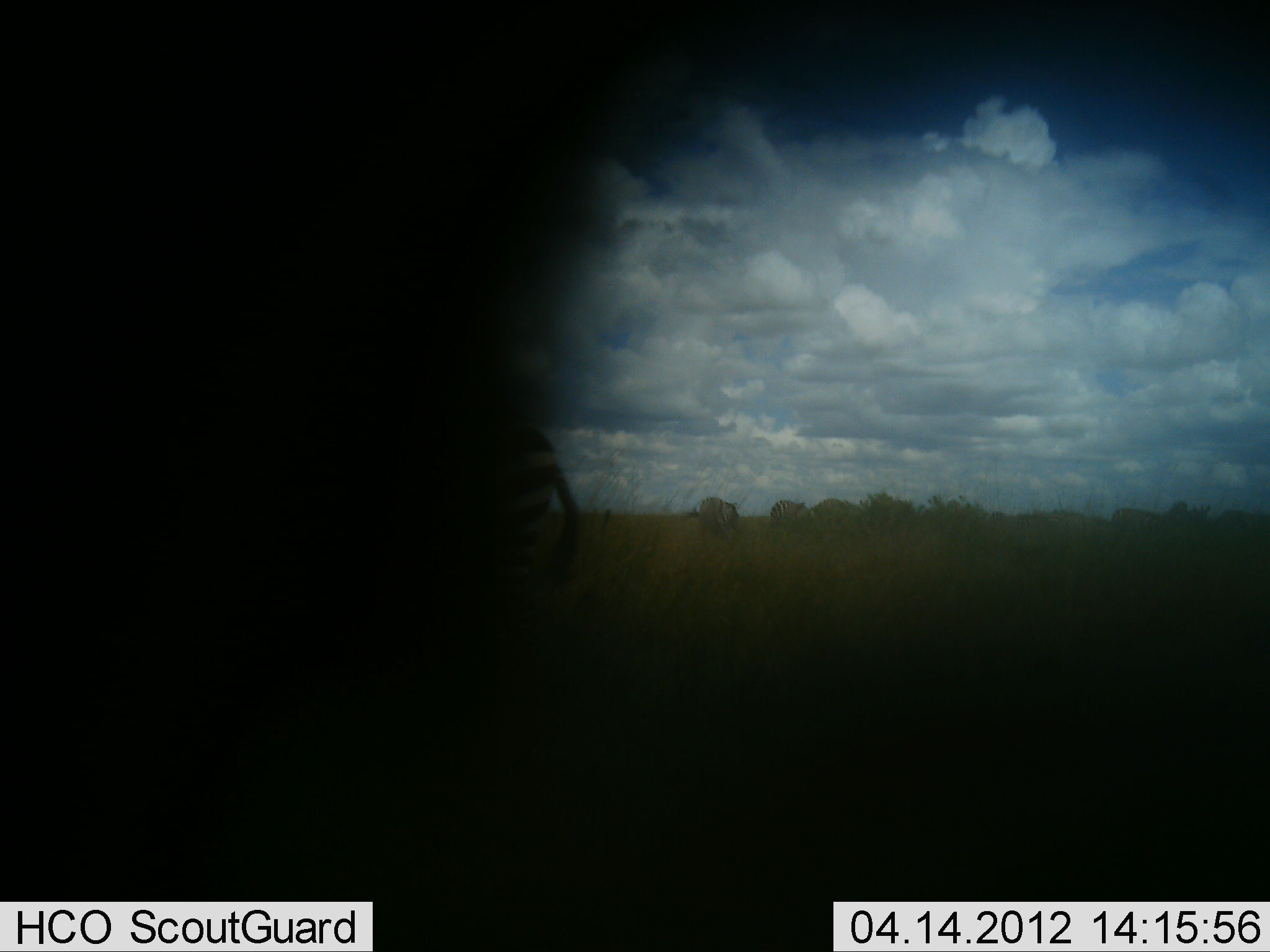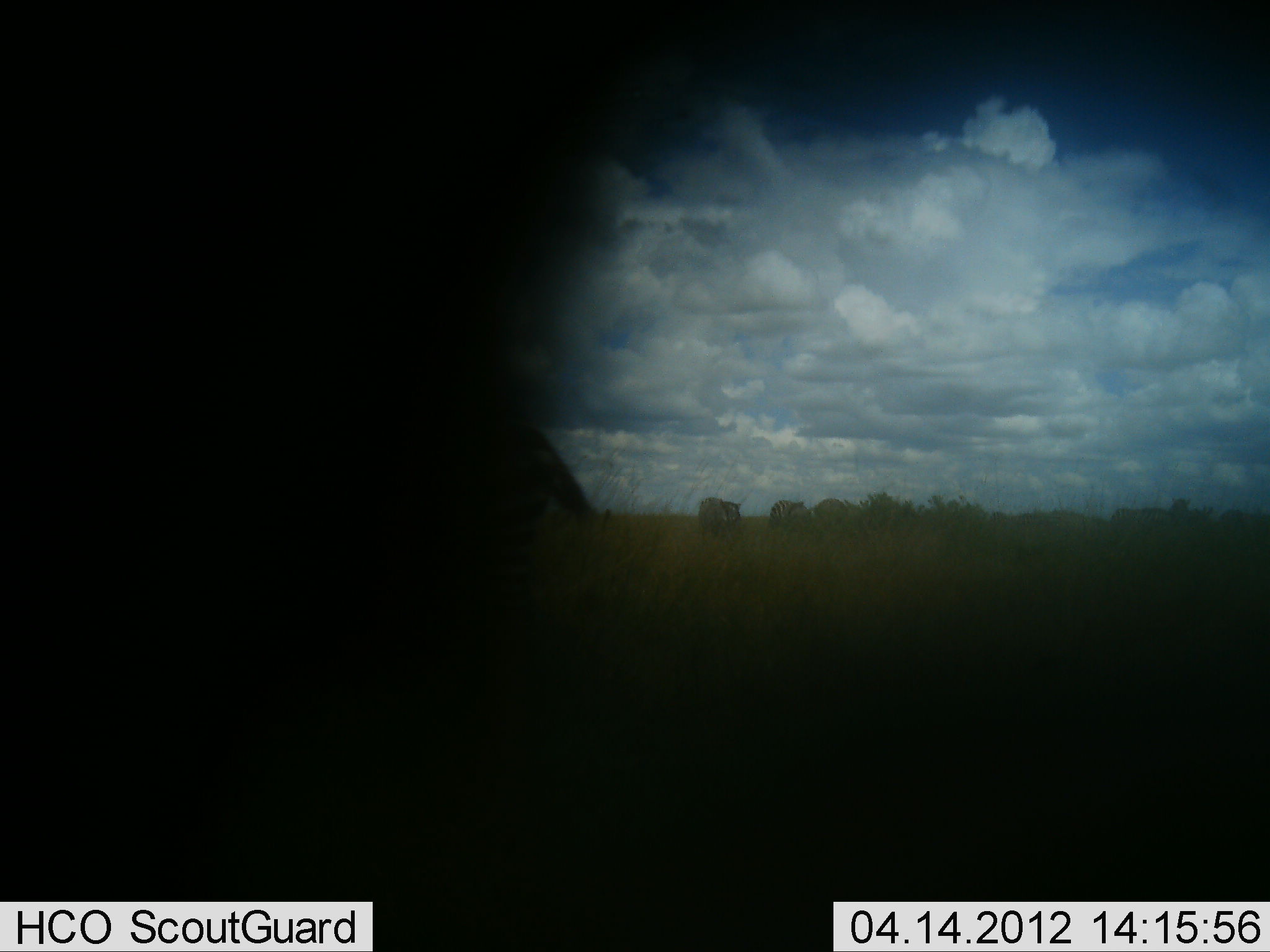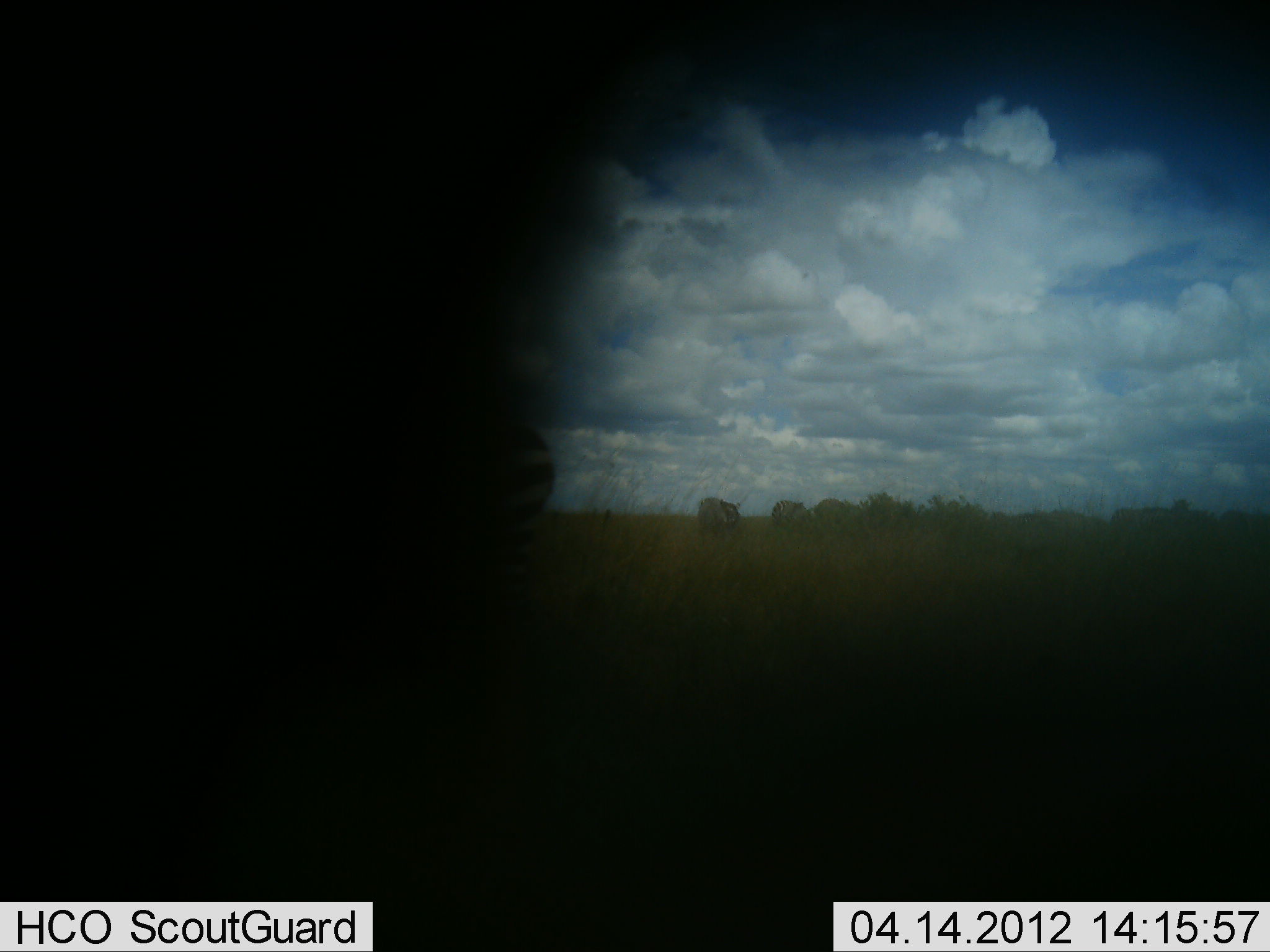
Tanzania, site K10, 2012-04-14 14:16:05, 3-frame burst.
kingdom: Animalia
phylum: Chordata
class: Mammalia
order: Perissodactyla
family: Equidae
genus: Equus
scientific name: Equus quagga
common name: plains zebra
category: zebra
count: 7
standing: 58%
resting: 0%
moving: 8%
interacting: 8%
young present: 0%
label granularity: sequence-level